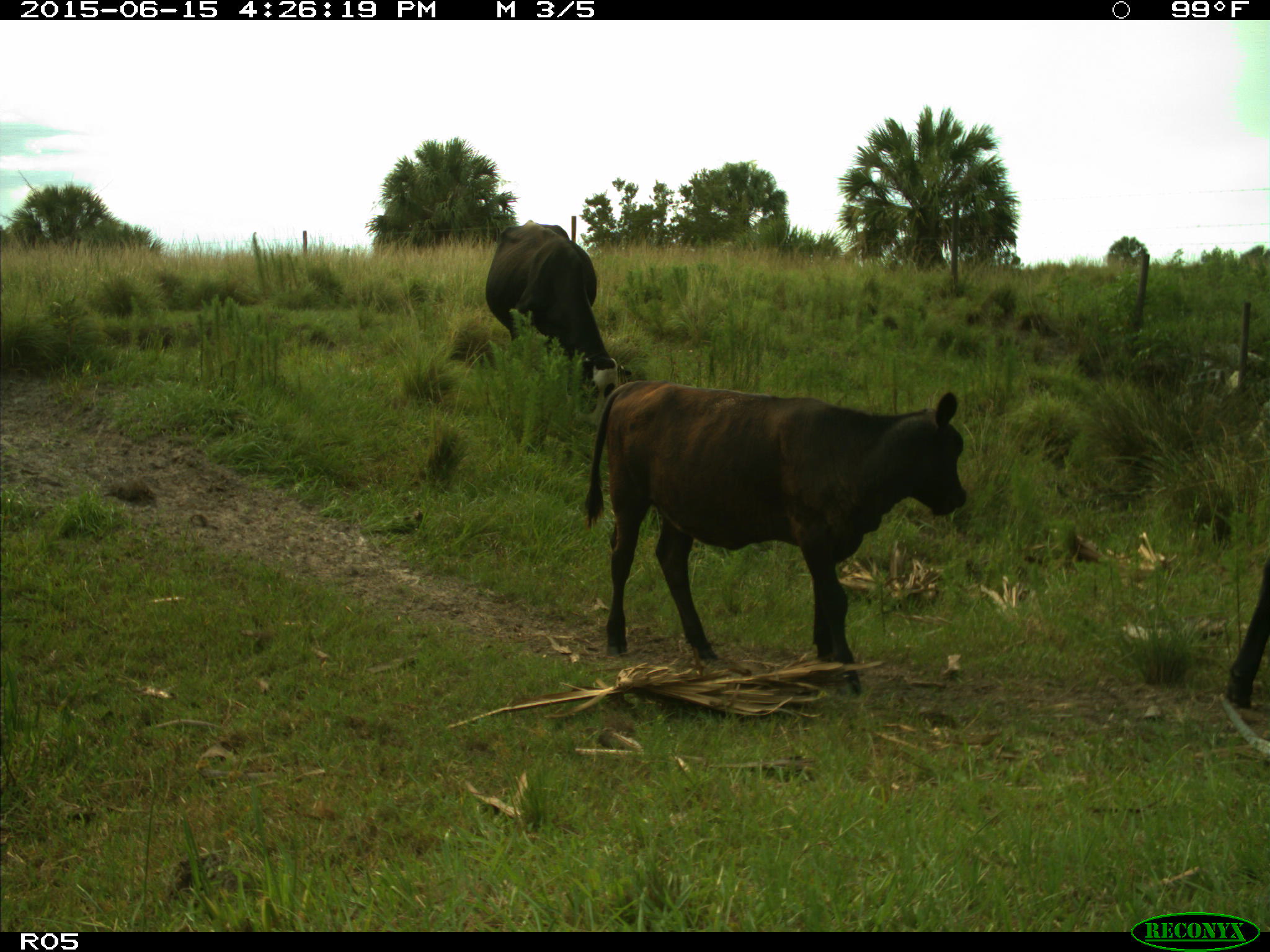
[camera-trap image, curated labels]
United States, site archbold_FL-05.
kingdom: Animalia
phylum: Chordata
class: Mammalia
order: Artiodactyla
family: Bovidae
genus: Bos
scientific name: Bos taurus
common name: domestic cow